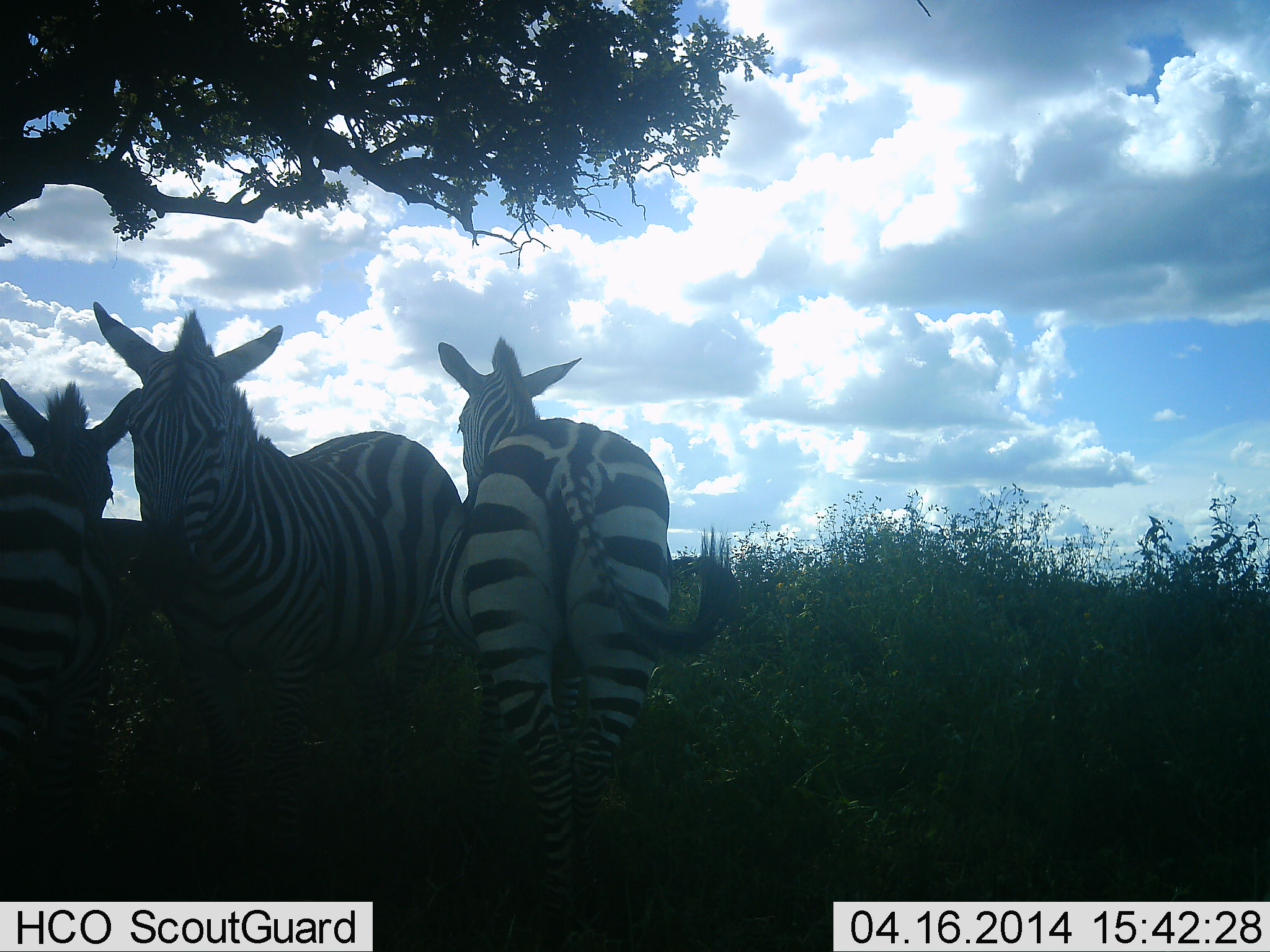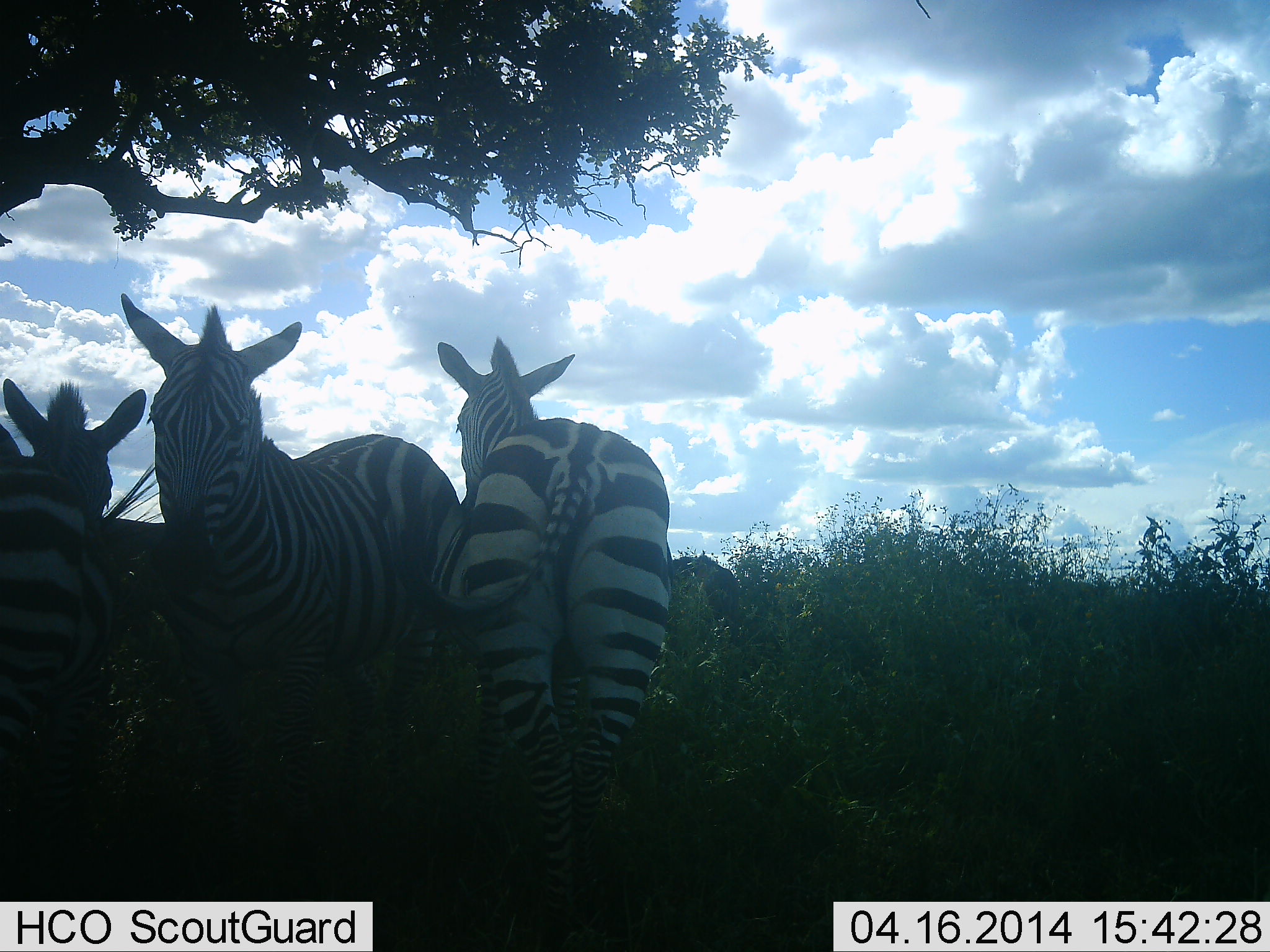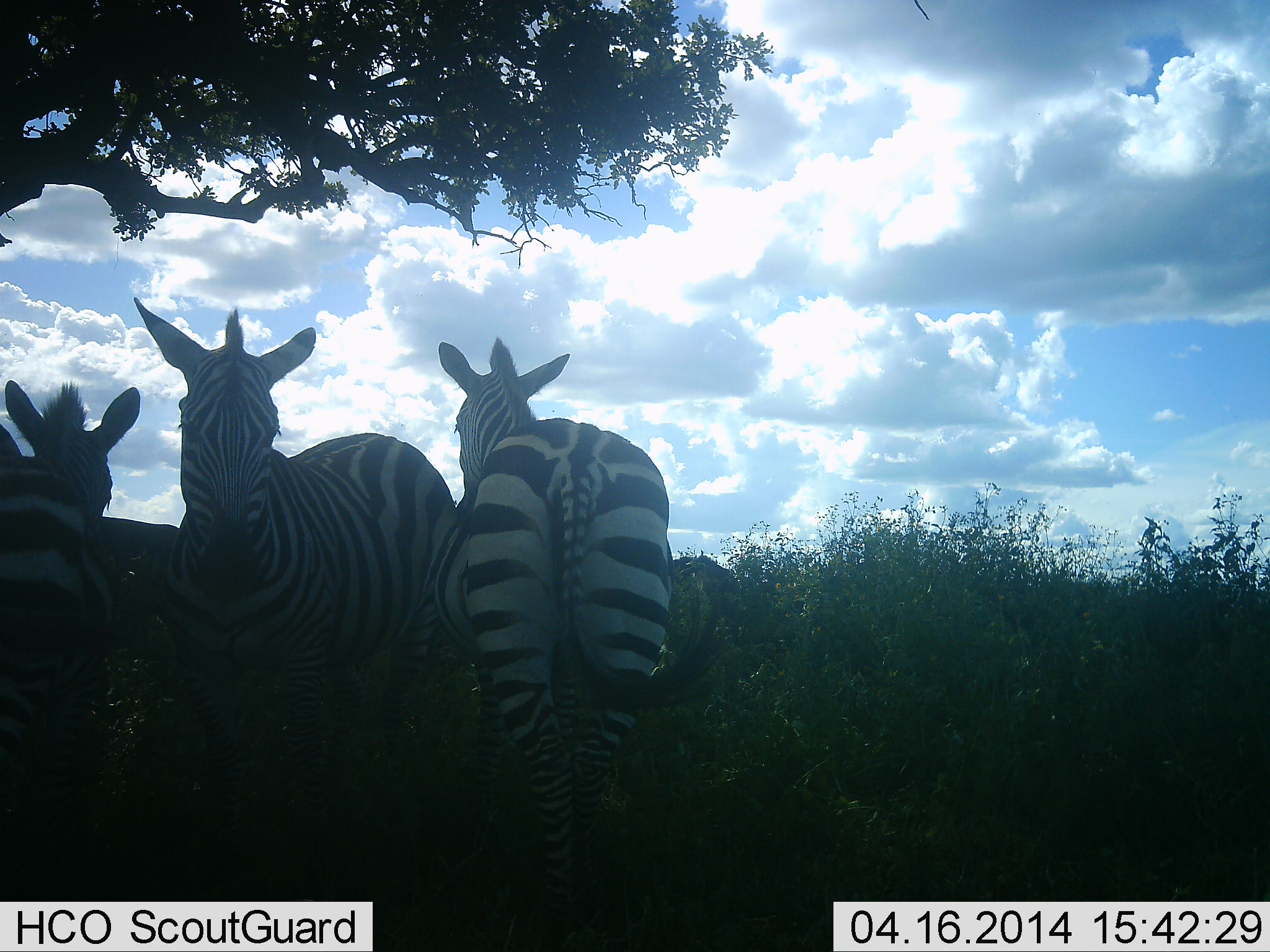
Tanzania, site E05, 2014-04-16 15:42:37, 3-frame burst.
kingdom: Animalia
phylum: Chordata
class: Mammalia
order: Perissodactyla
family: Equidae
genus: Equus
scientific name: Equus quagga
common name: plains zebra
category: zebra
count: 4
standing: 100%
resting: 10%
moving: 0%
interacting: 0%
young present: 0%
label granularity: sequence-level